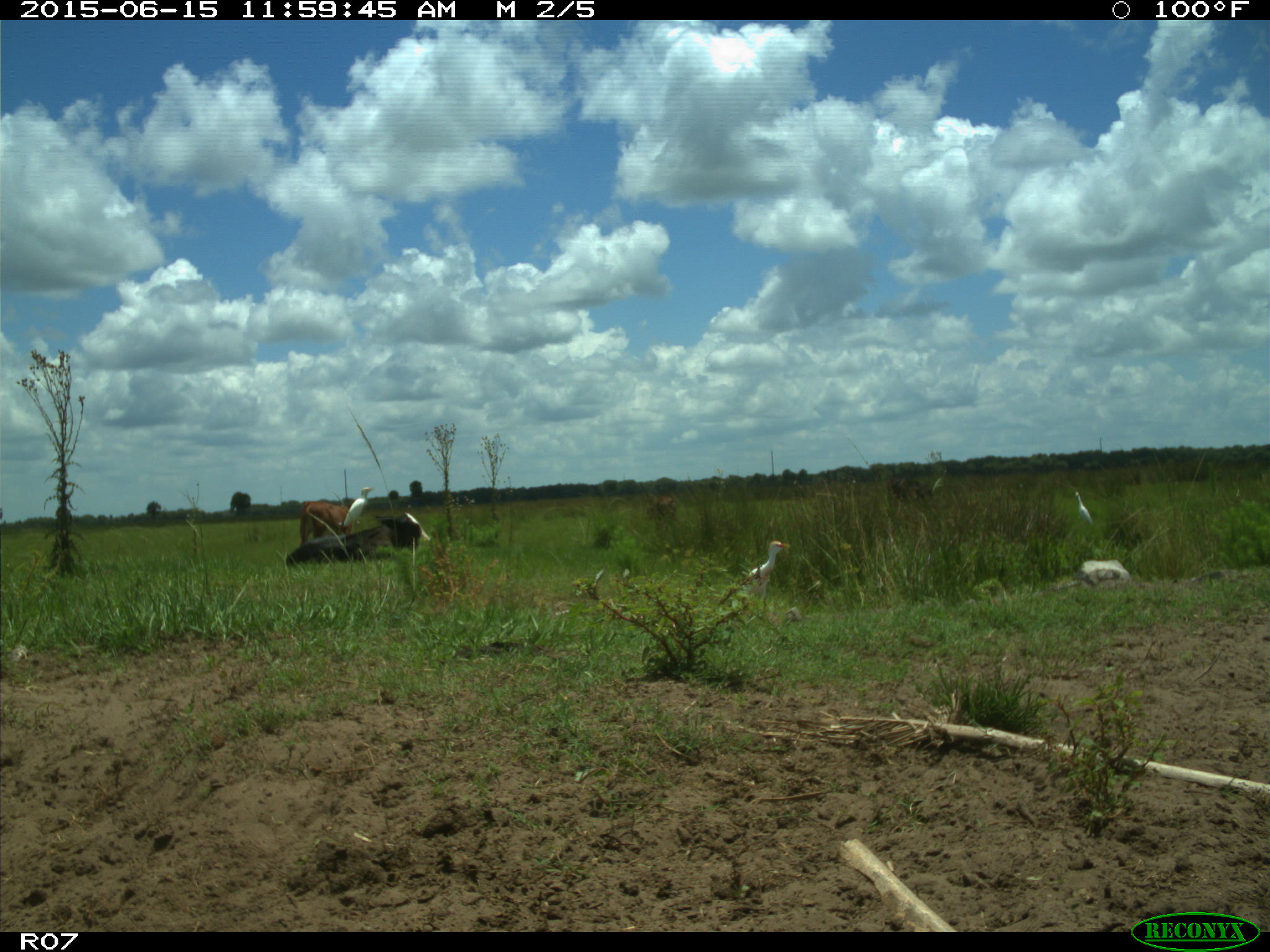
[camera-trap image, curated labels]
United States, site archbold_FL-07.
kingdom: Animalia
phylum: Chordata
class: Mammalia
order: Artiodactyla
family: Bovidae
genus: Bos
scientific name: Bos taurus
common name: domestic cow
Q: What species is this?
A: Bos taurus (domestic cow).